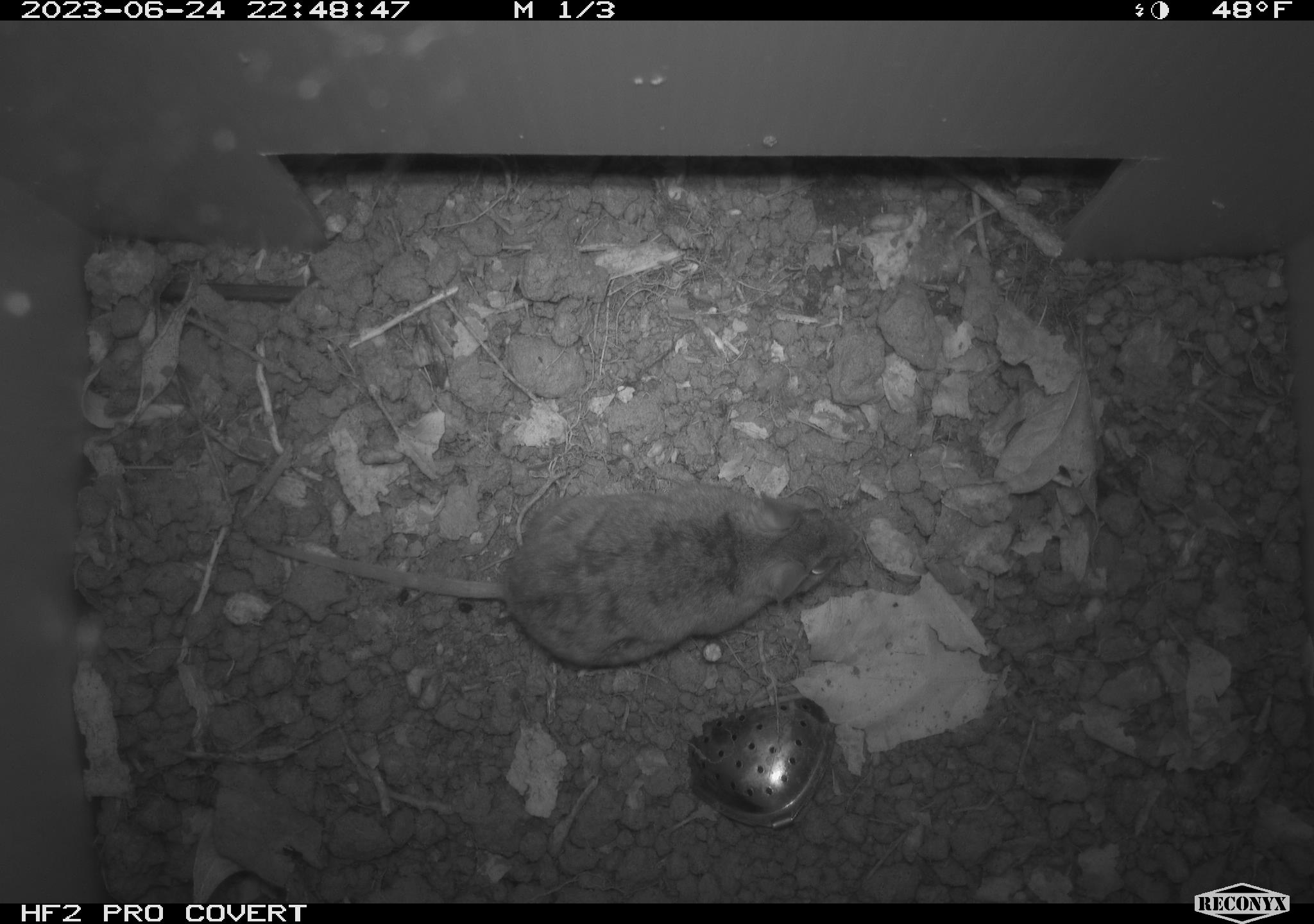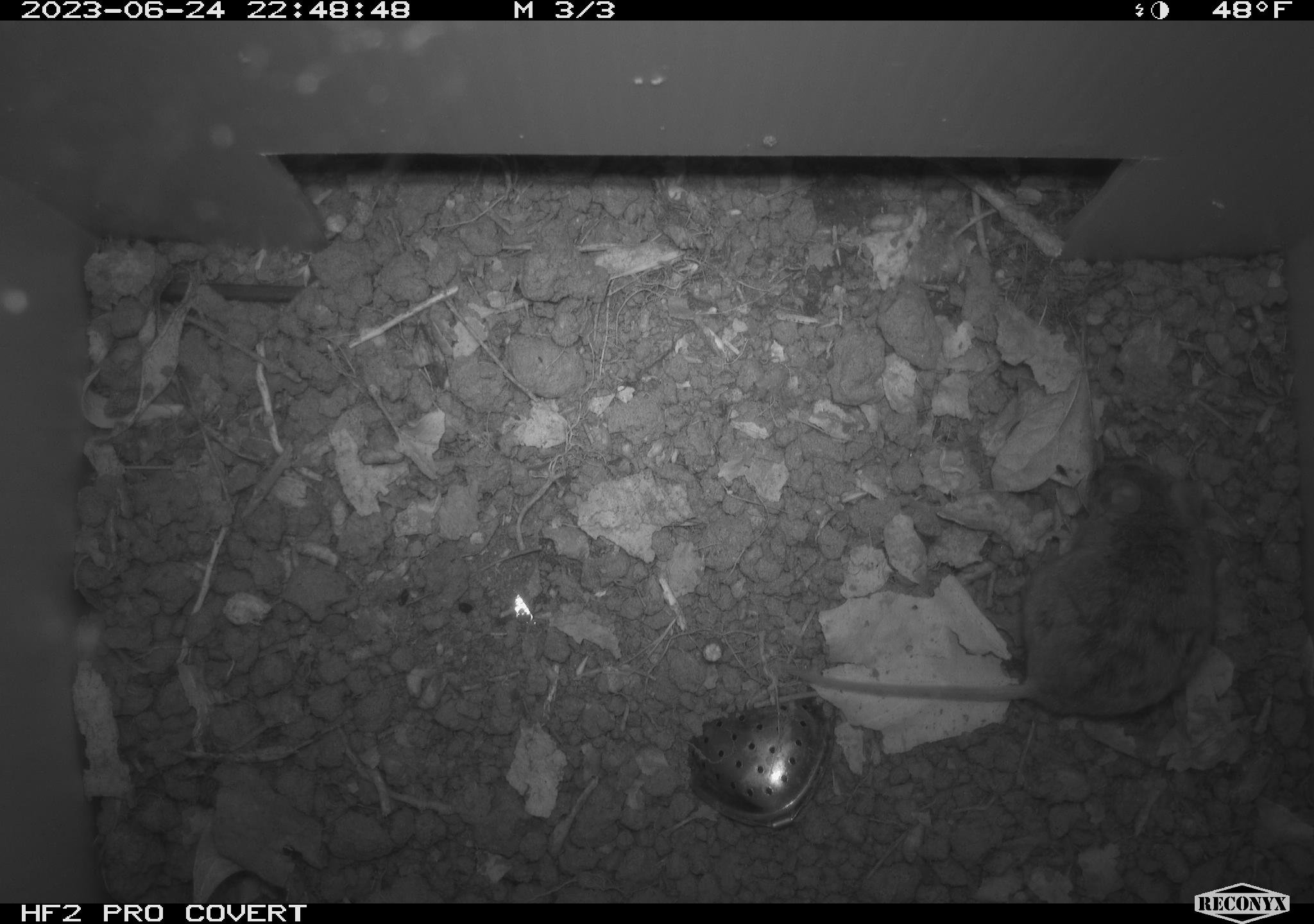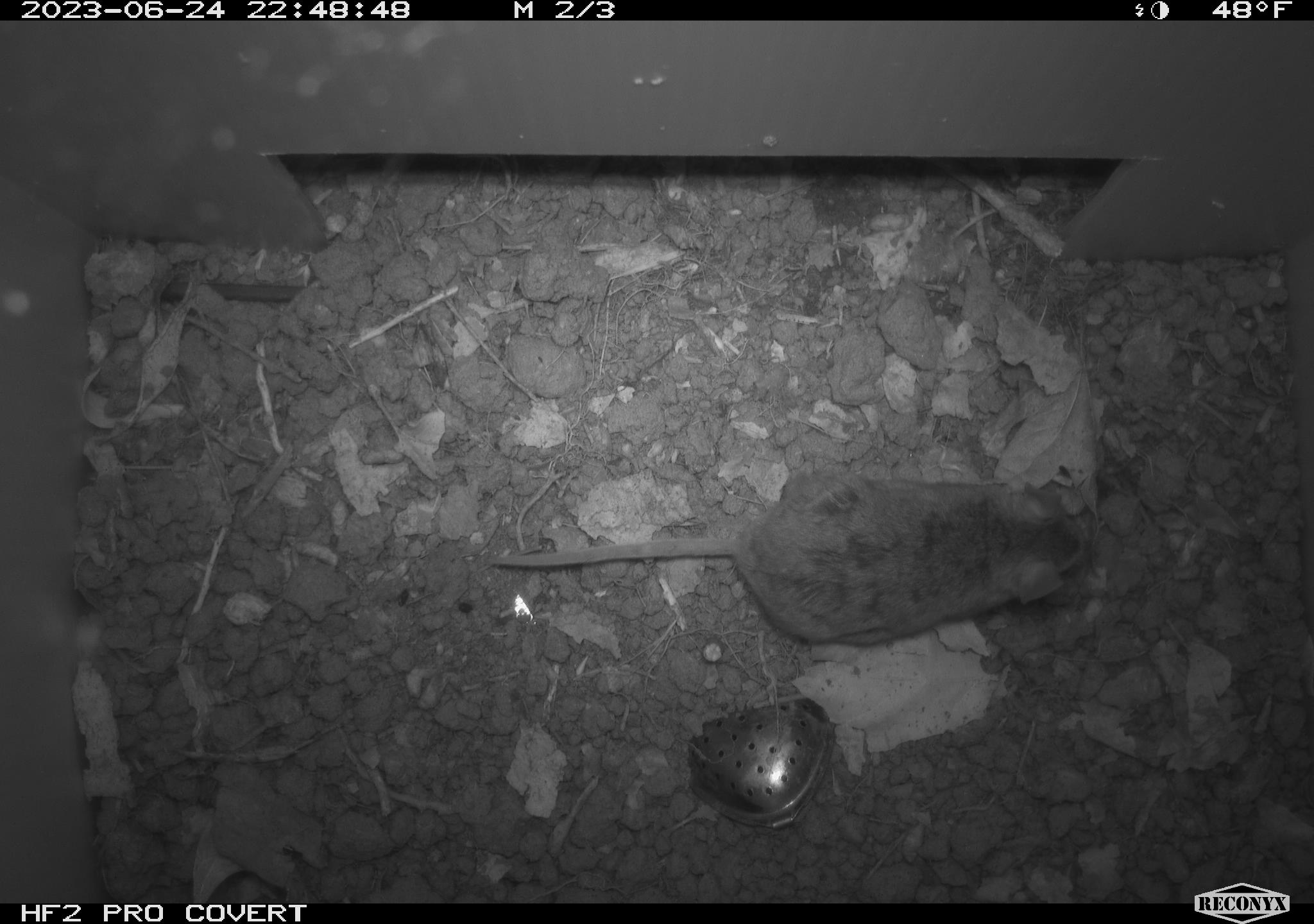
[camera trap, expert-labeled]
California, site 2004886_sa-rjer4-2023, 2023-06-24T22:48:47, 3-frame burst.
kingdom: Animalia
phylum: Chordata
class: Mammalia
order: Rodentia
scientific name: Rodentia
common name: mouse species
Mouse species (Rodentia).